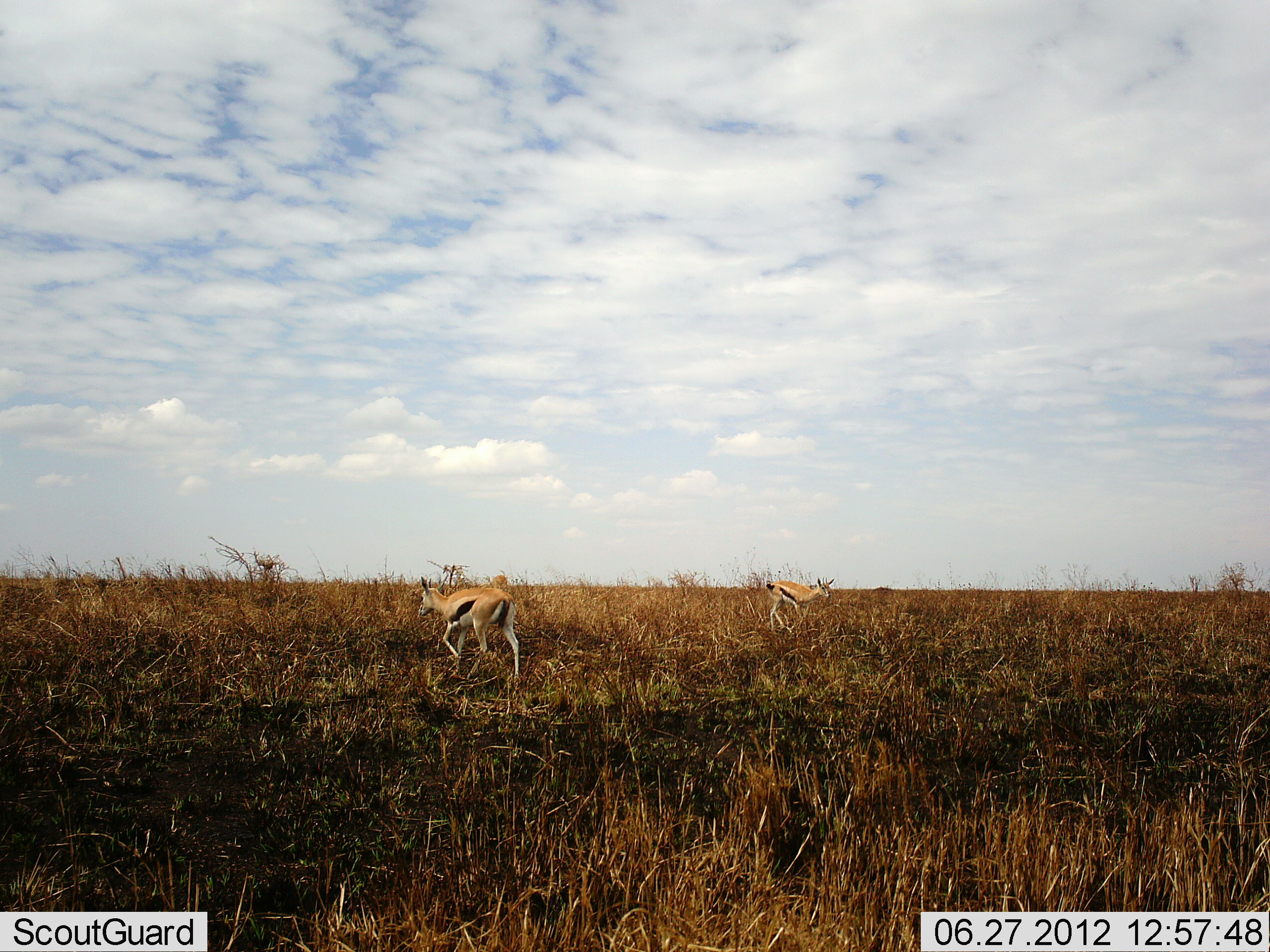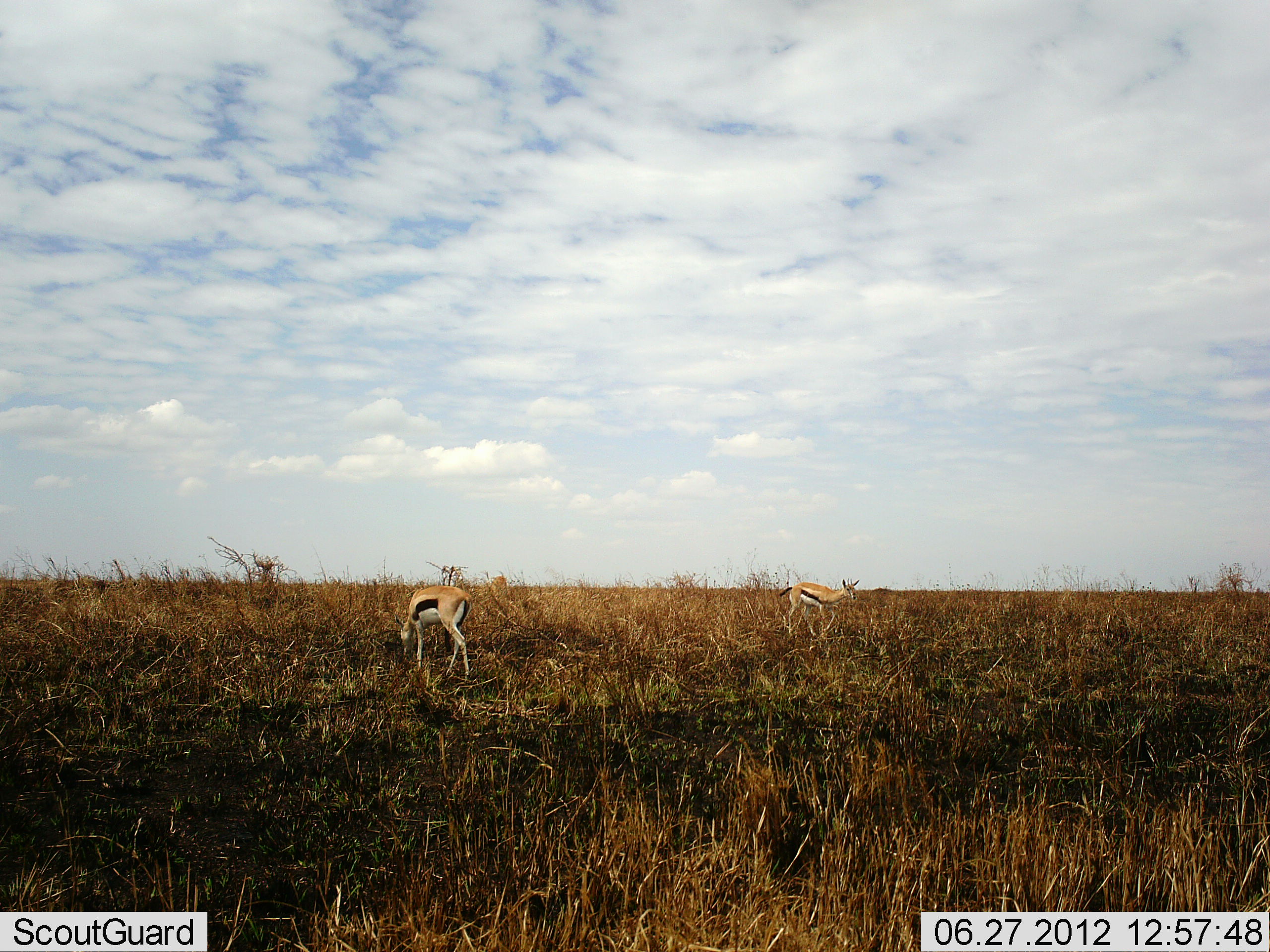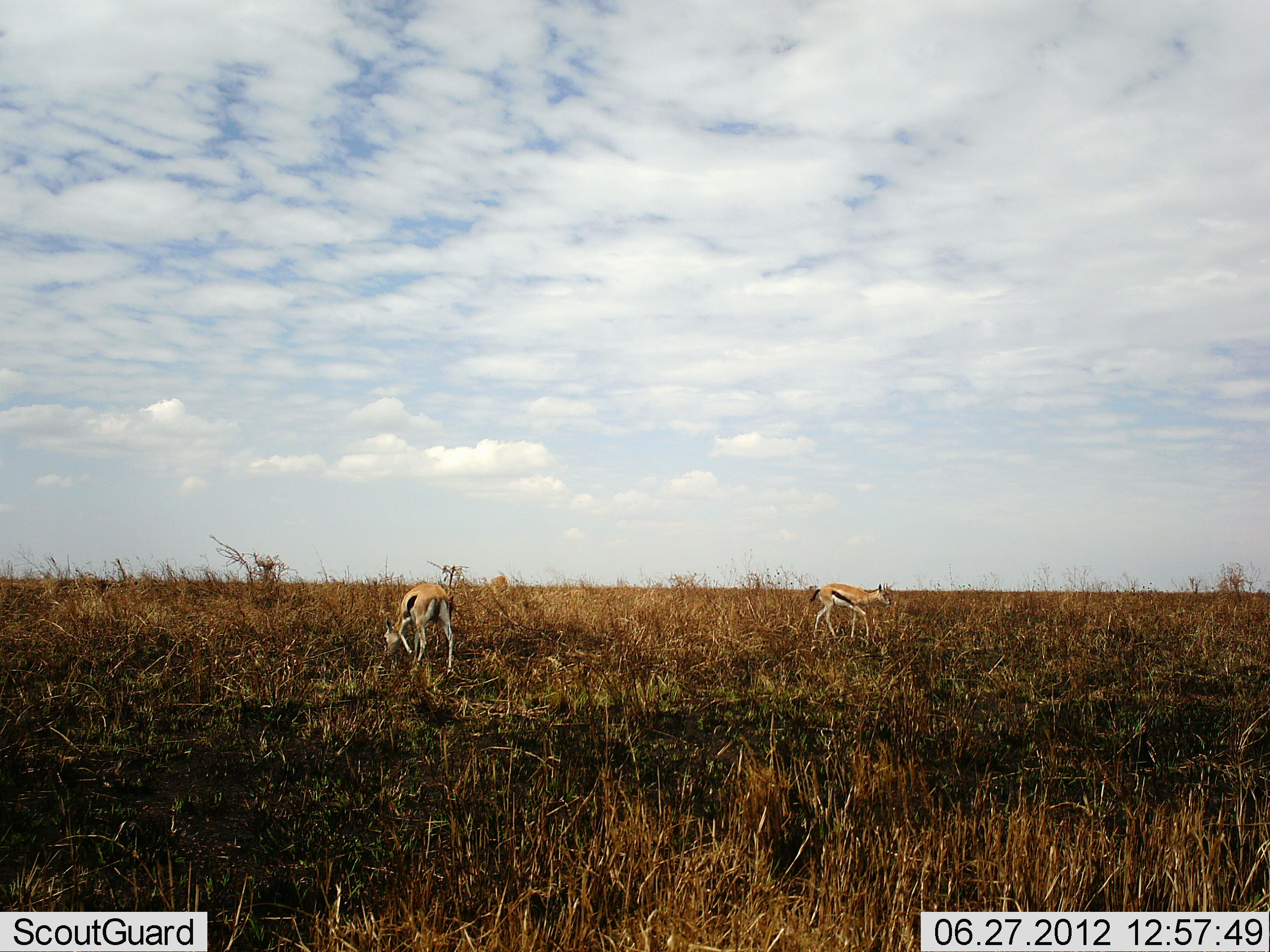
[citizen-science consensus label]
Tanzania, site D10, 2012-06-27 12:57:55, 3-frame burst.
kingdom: Animalia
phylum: Chordata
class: Mammalia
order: Artiodactyla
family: Bovidae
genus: Eudorcas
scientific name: Eudorcas thomsonii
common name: thomson's gazelle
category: gazellethomsons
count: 2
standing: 10%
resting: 0%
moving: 90%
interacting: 0%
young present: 10%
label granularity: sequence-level